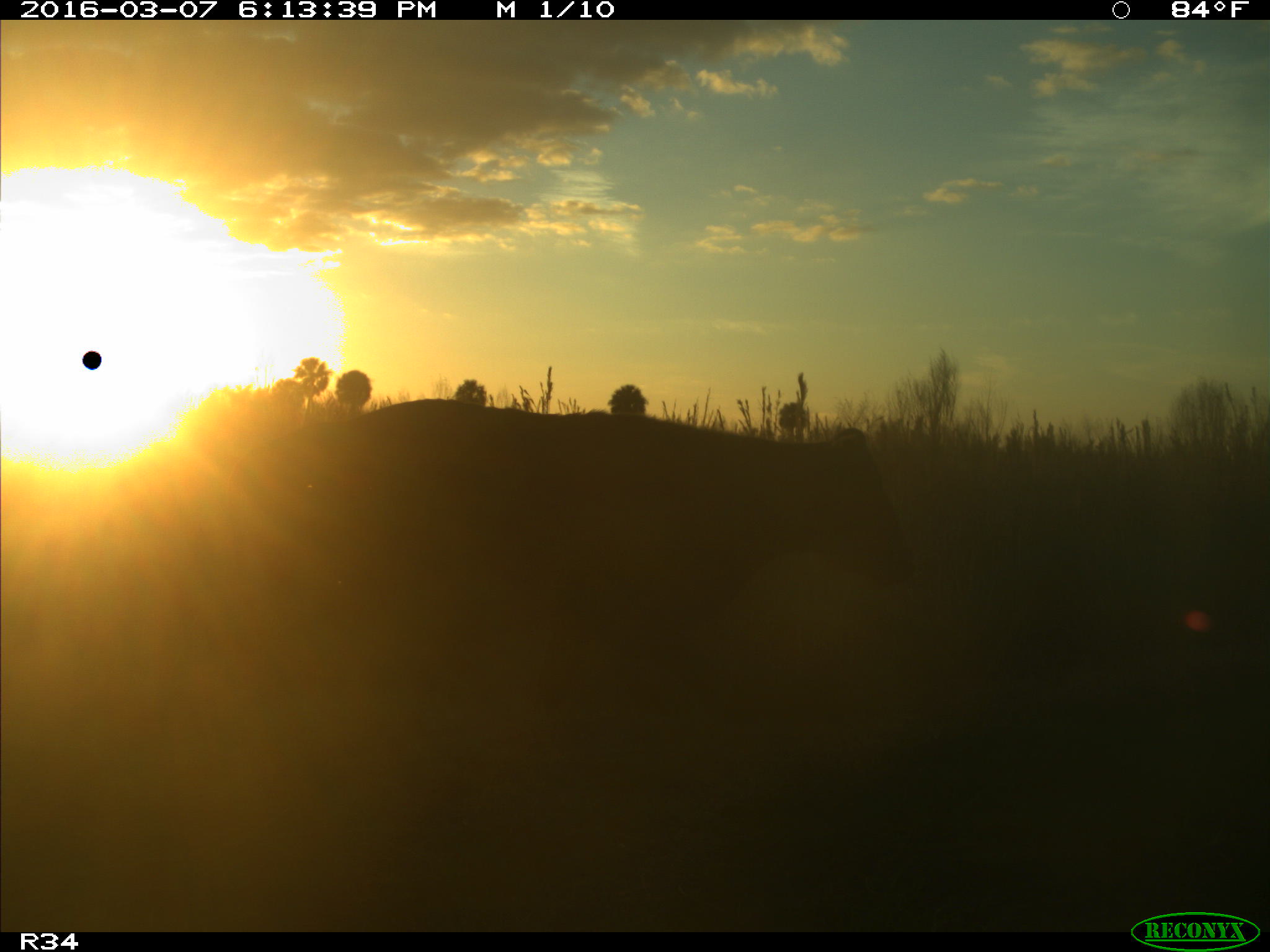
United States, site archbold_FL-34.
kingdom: Animalia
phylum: Chordata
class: Mammalia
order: Artiodactyla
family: Bovidae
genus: Bos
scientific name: Bos taurus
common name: domestic cow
Bos taurus (domestic cow).